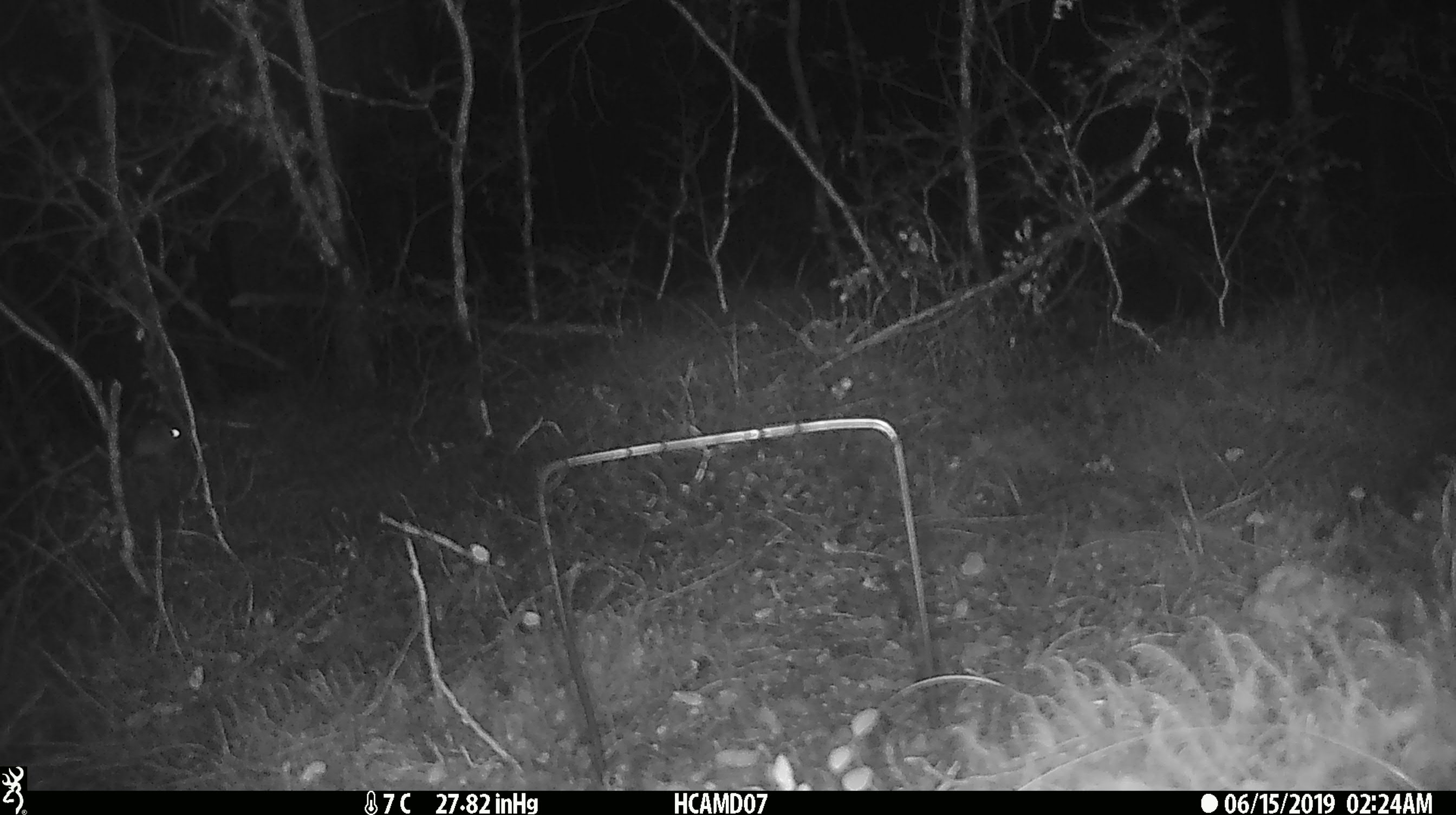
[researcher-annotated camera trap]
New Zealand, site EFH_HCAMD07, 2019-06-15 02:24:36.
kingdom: Animalia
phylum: Chordata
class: Mammalia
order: Rodentia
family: Muridae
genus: Mus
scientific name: Mus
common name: mouse